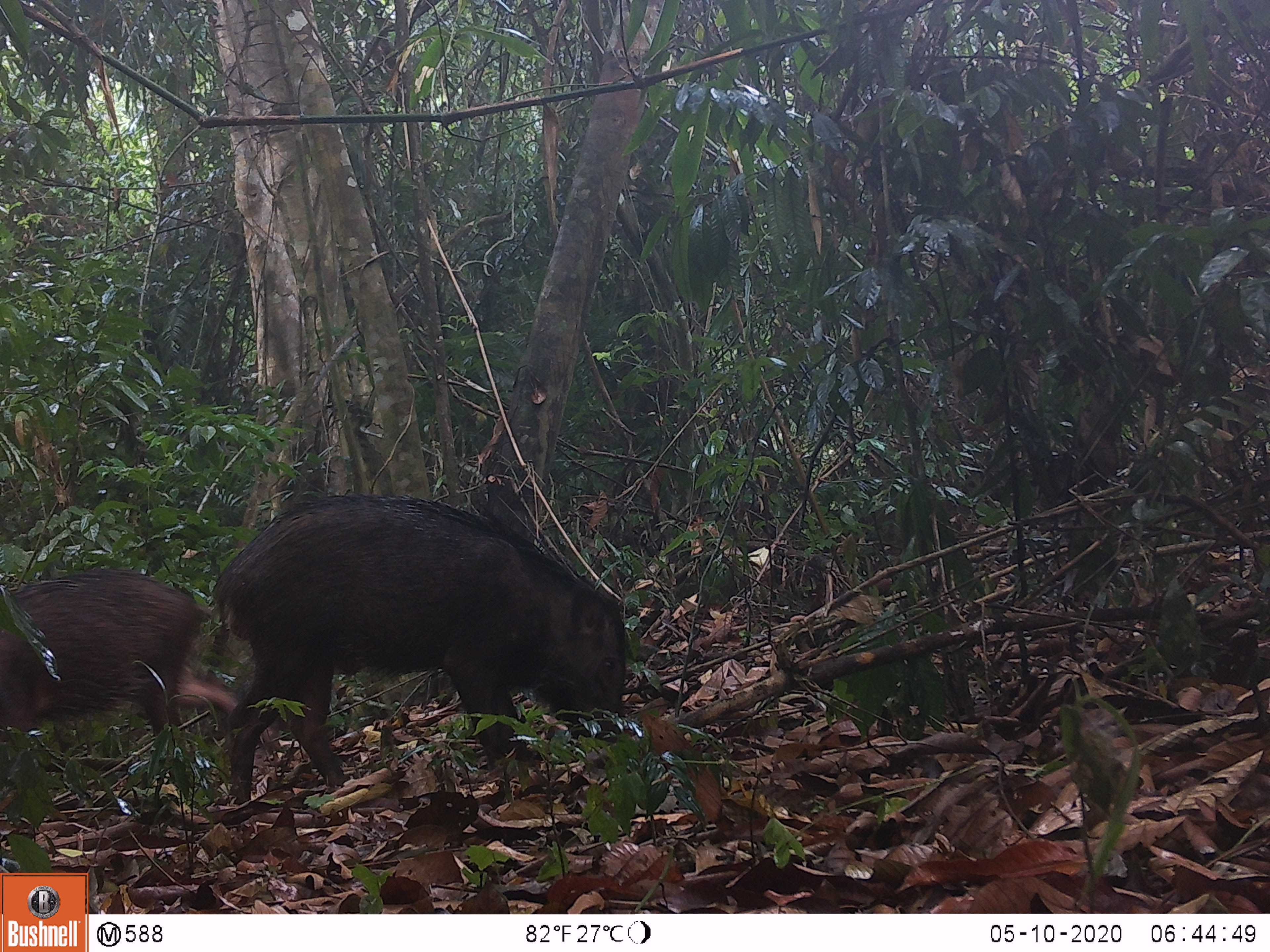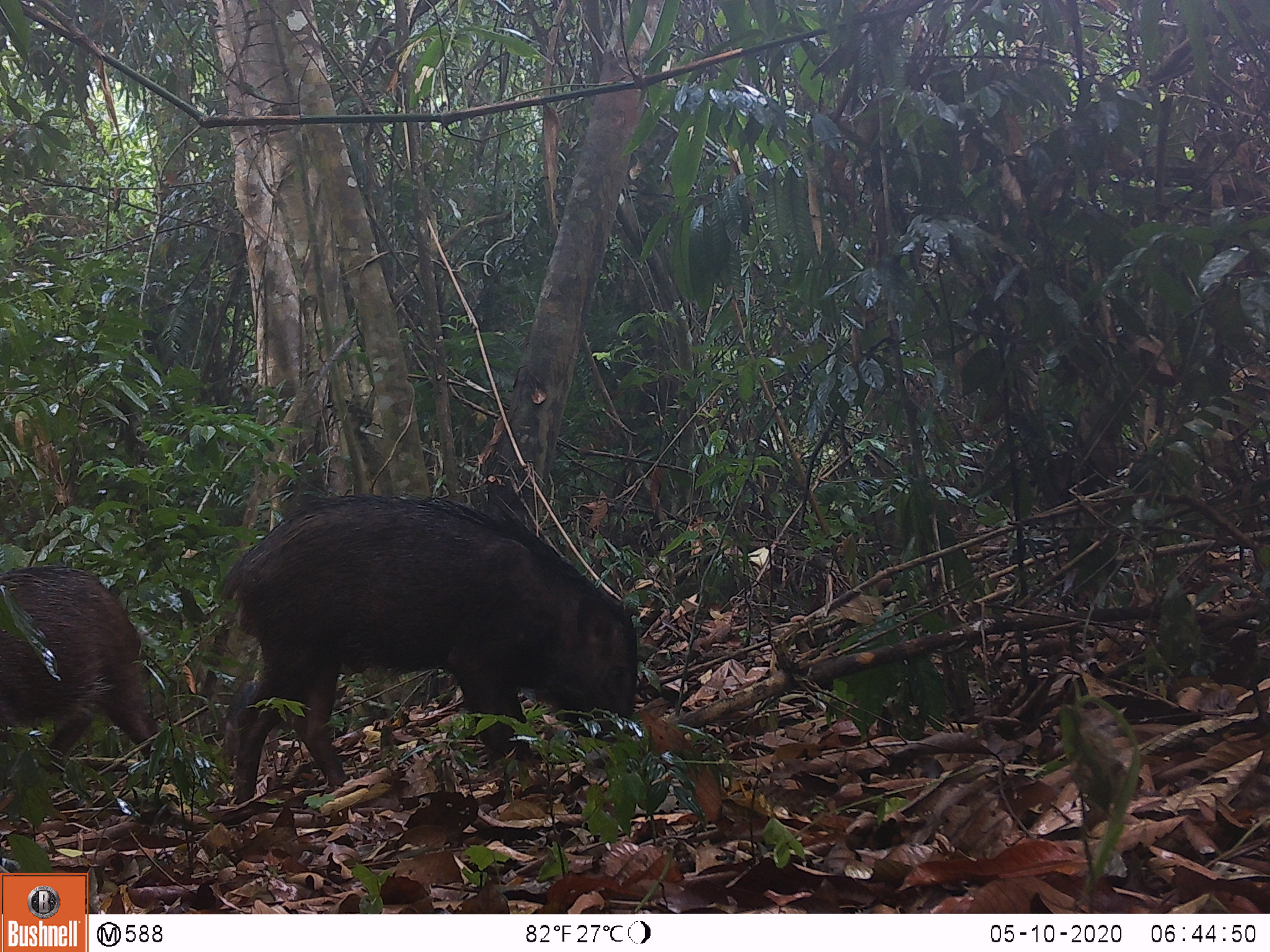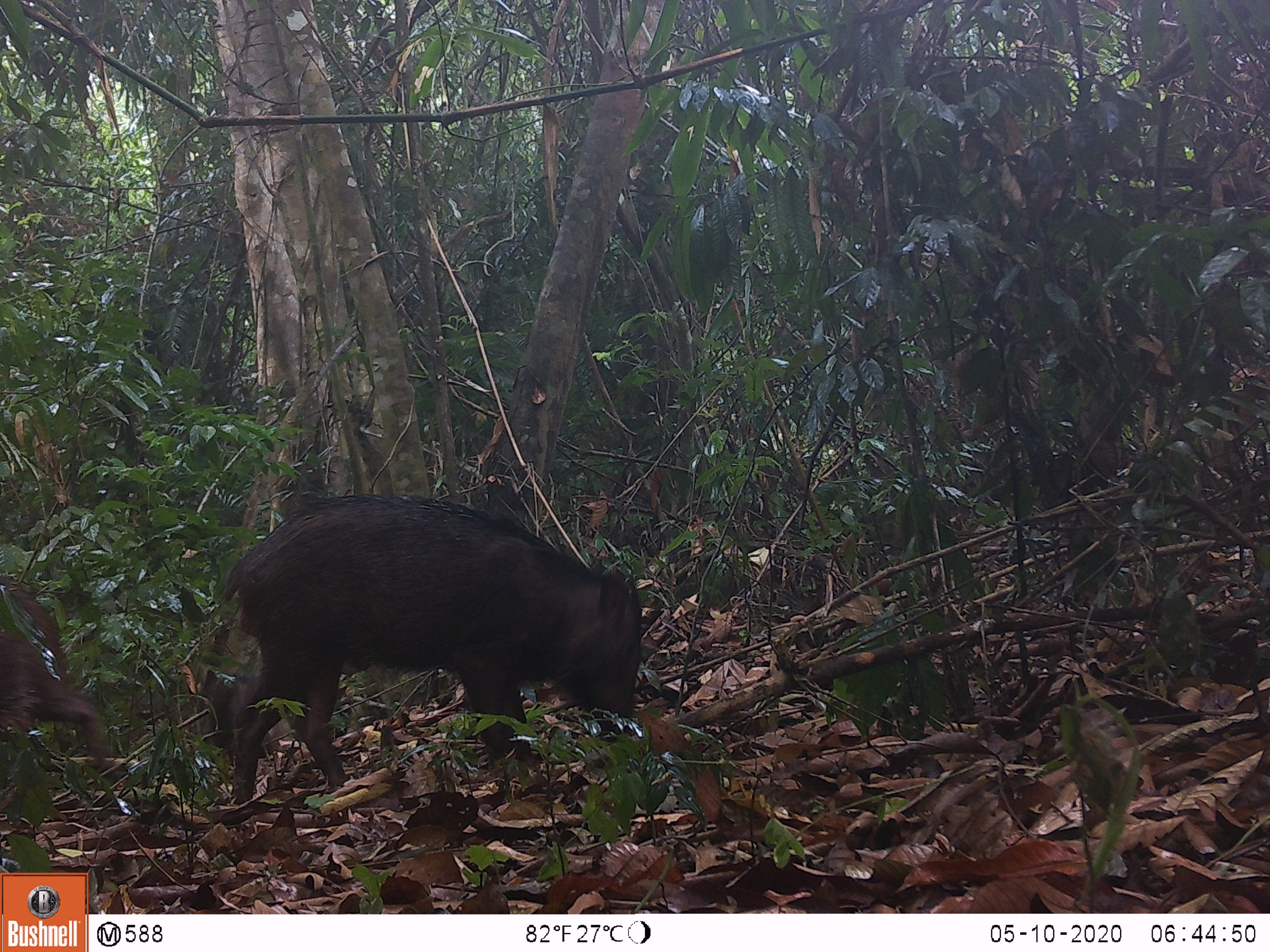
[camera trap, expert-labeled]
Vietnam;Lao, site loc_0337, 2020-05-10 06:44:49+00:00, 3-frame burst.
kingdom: Animalia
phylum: Chordata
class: Mammalia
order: Artiodactyla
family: Suidae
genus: Sus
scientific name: Sus scrofa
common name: eurasian wild pig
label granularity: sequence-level